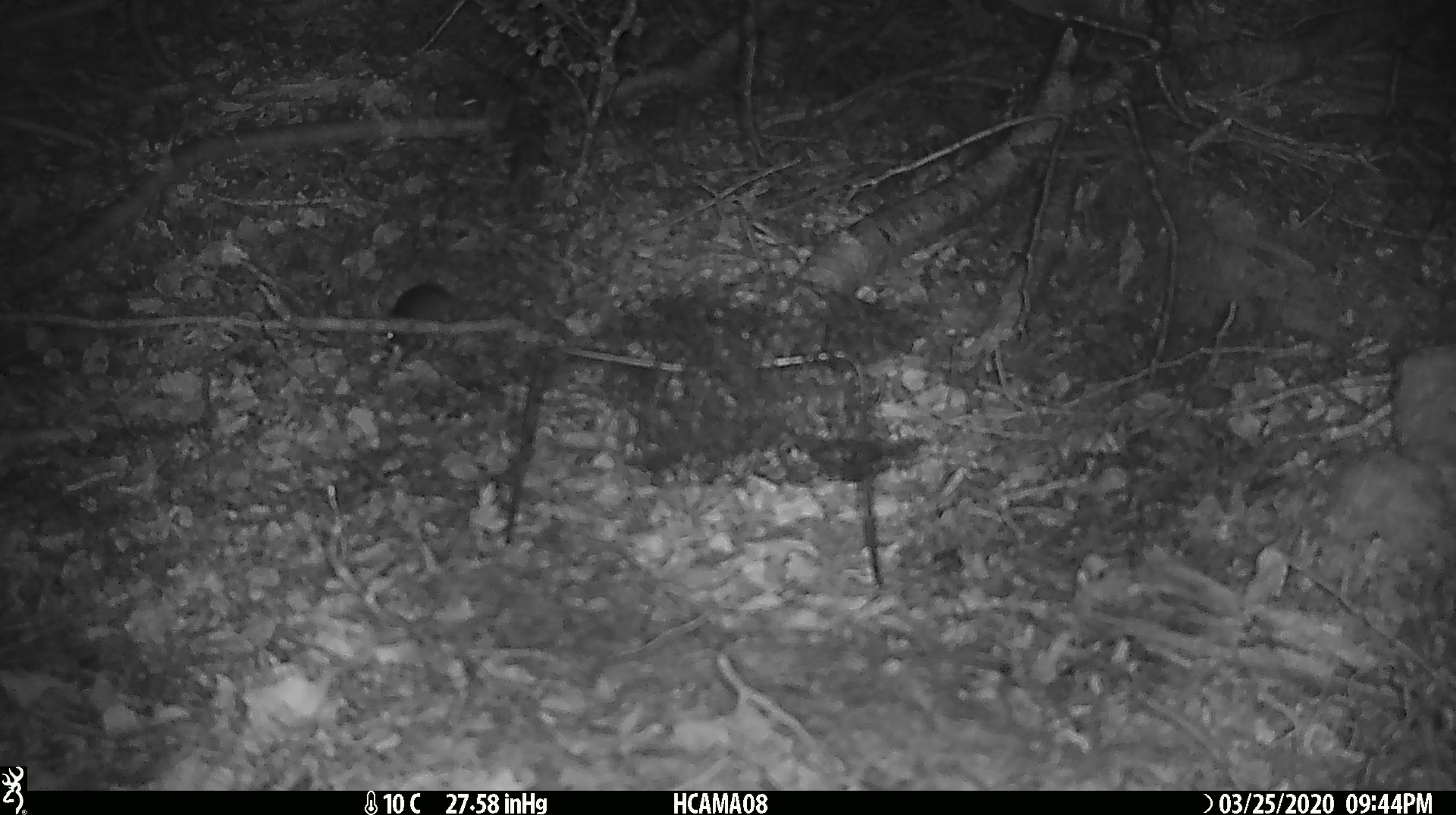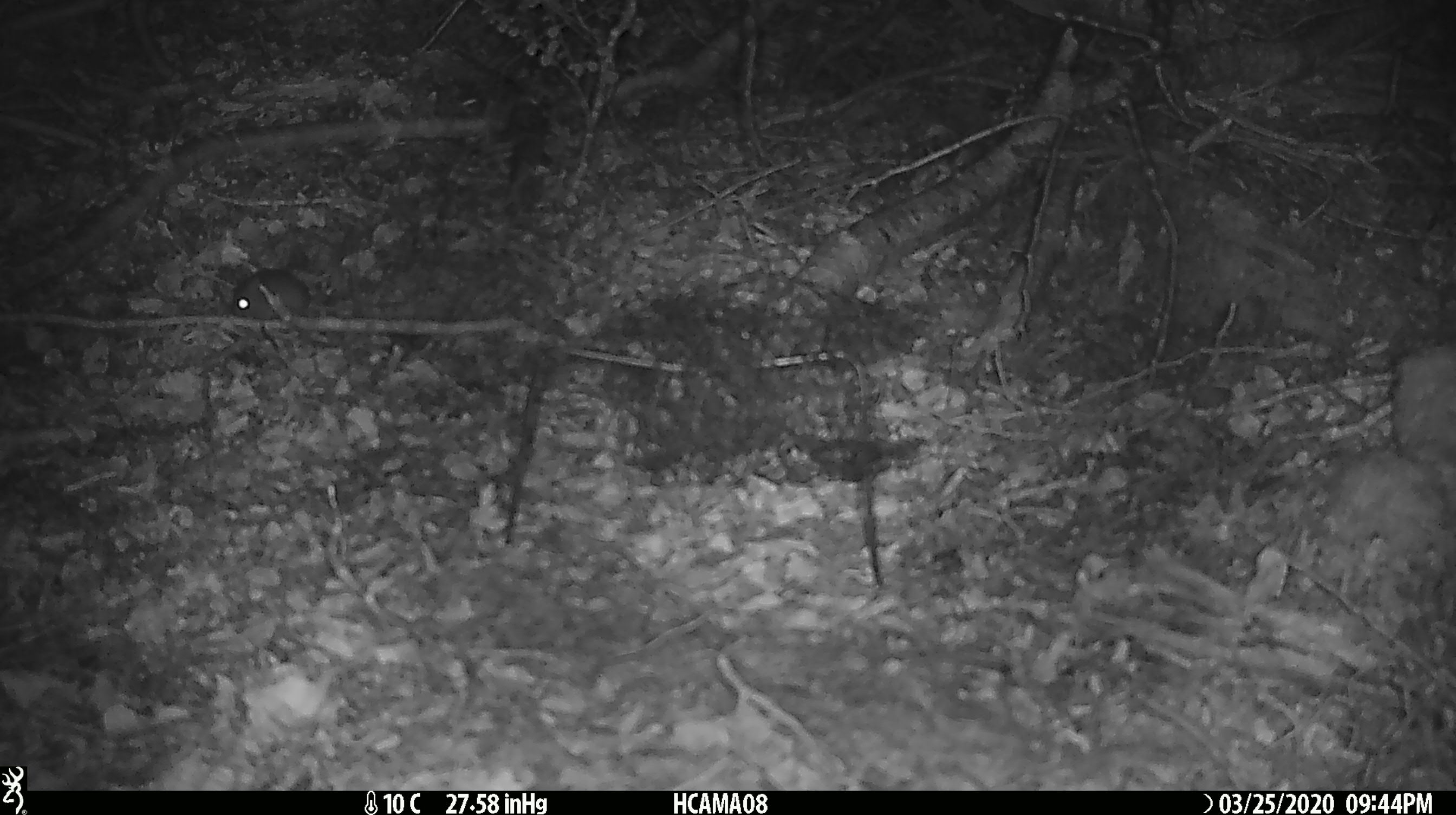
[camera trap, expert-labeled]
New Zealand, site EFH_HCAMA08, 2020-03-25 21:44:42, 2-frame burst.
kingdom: Animalia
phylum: Chordata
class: Mammalia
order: Rodentia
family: Muridae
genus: Mus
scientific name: Mus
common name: mouse